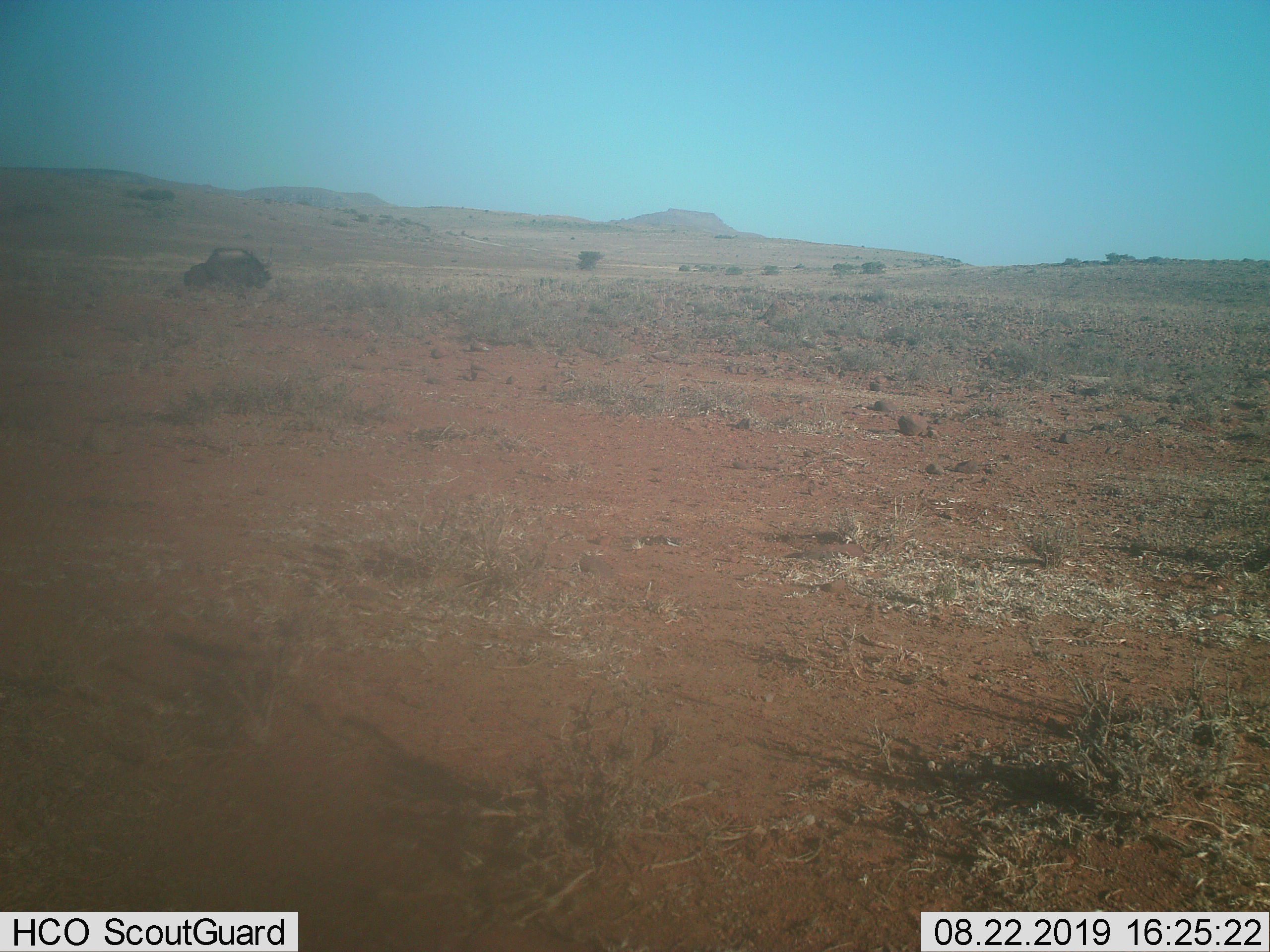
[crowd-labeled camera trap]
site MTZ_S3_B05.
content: unidentified animal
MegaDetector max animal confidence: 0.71